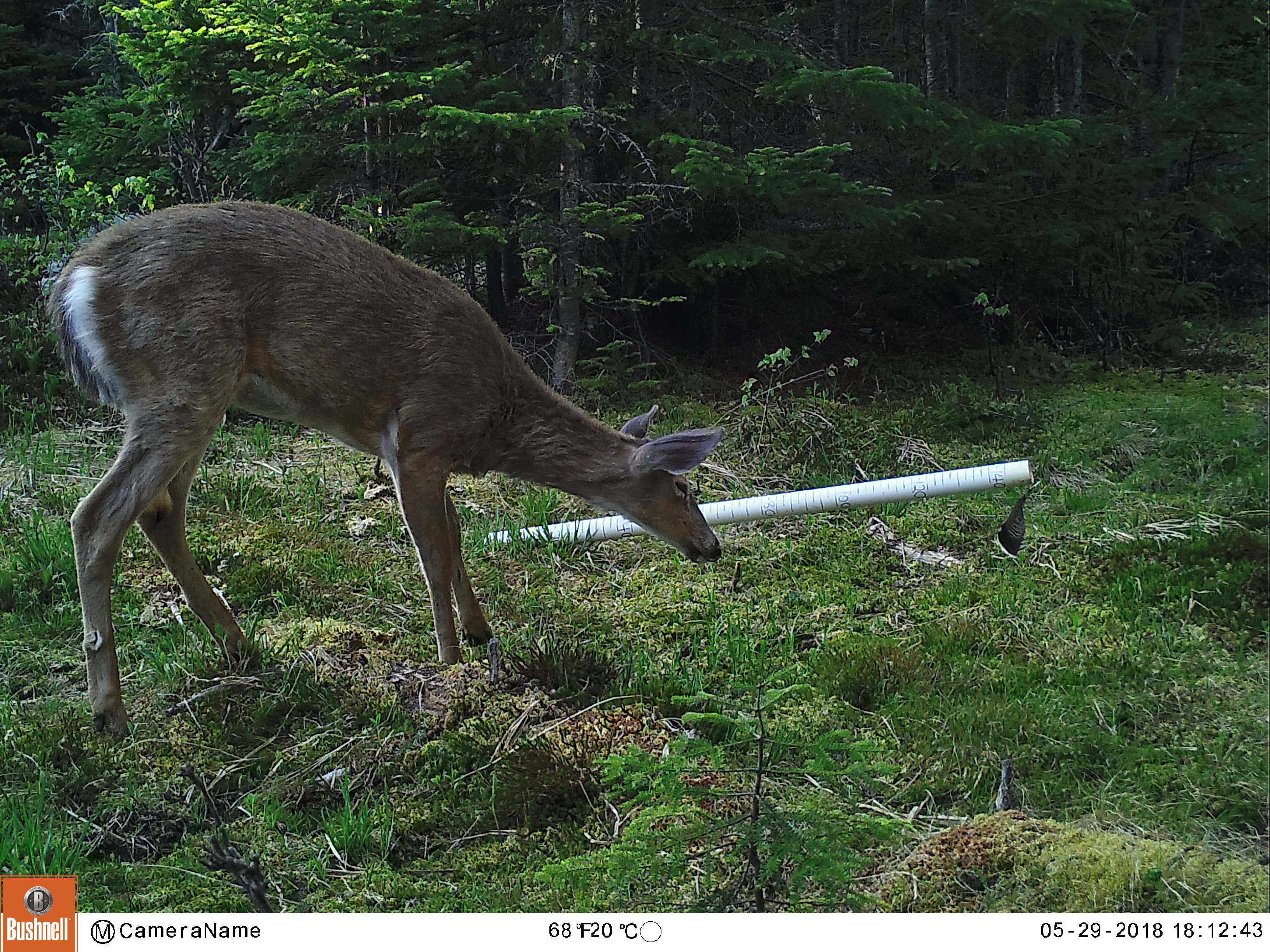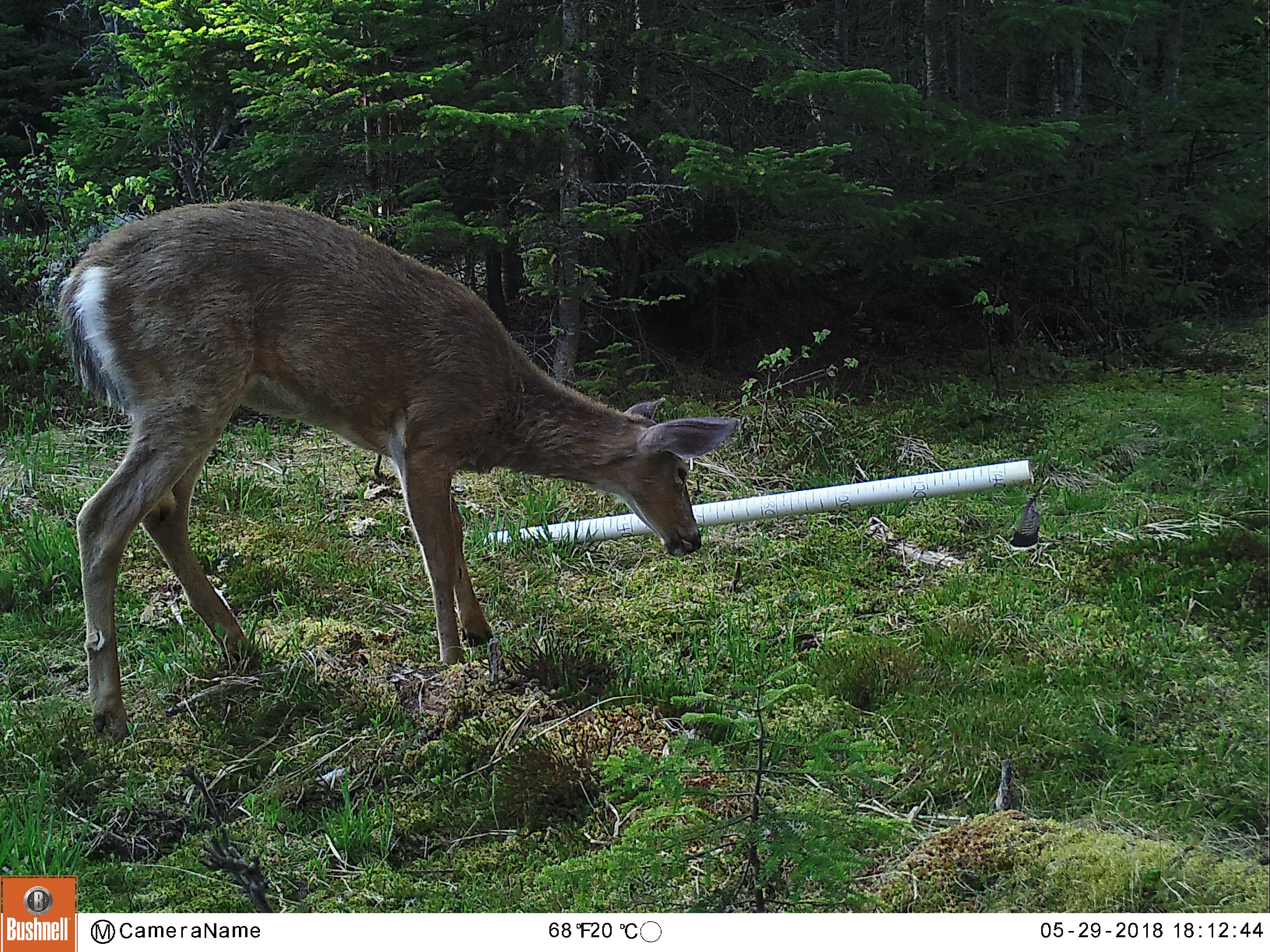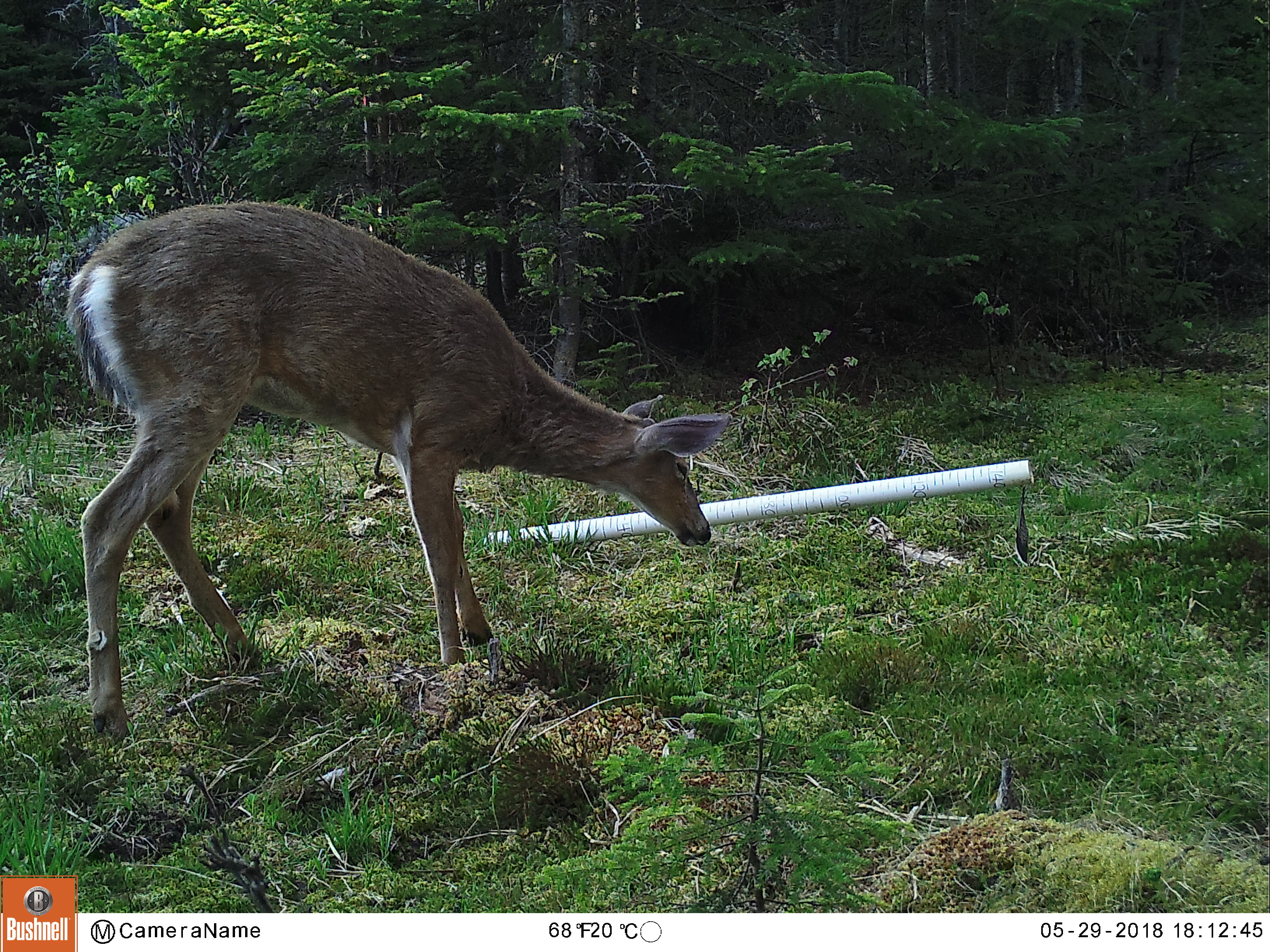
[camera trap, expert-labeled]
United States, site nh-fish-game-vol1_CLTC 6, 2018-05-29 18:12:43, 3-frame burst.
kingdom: Animalia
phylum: Chordata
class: Mammalia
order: Artiodactyla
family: Cervidae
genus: Odocoileus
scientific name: Odocoileus virginianus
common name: white-tailed deer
White-tailed deer (Odocoileus virginianus).